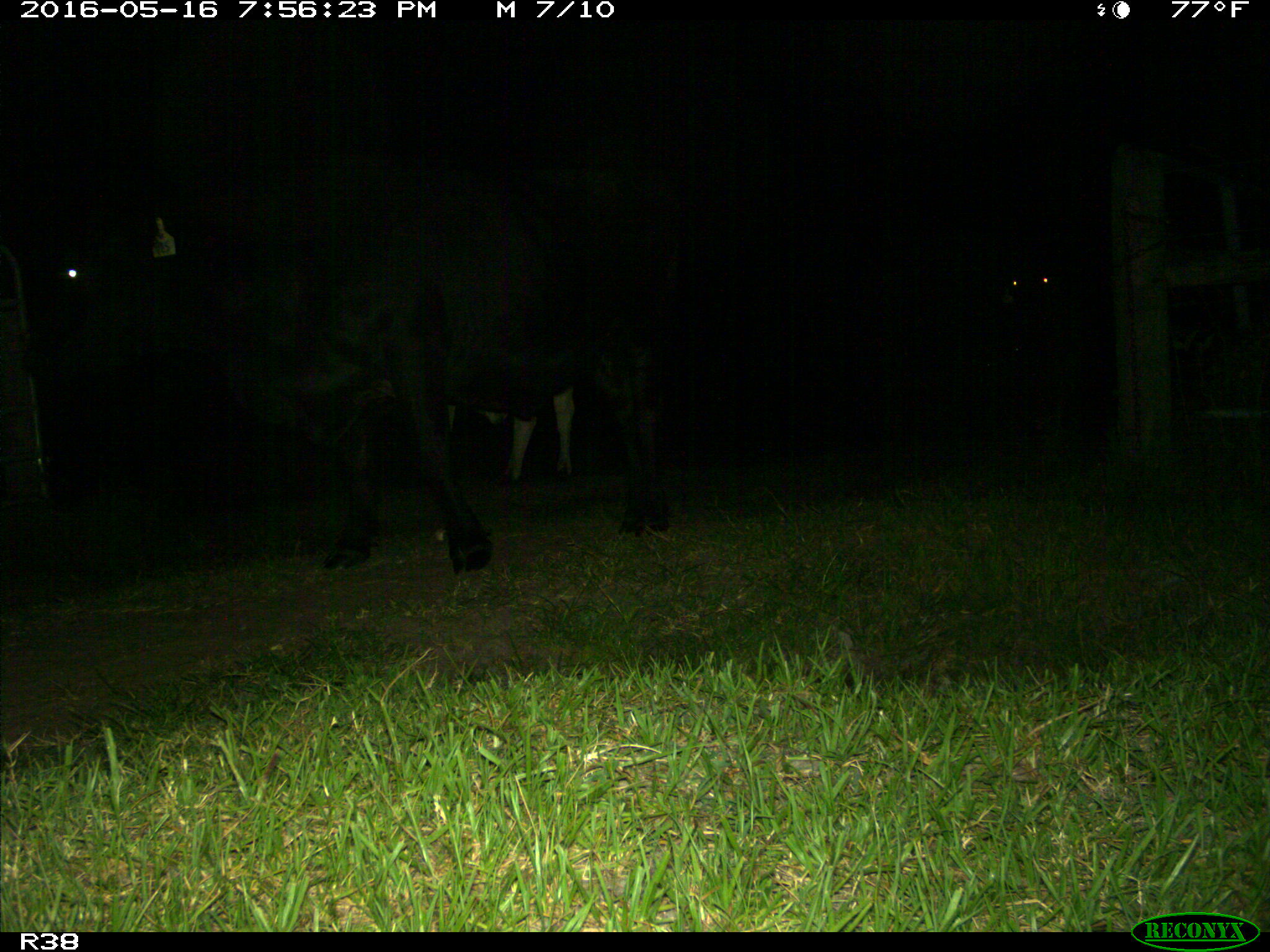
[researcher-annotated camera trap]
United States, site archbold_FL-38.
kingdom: Animalia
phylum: Chordata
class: Mammalia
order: Artiodactyla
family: Bovidae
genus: Bos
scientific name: Bos taurus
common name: domestic cow